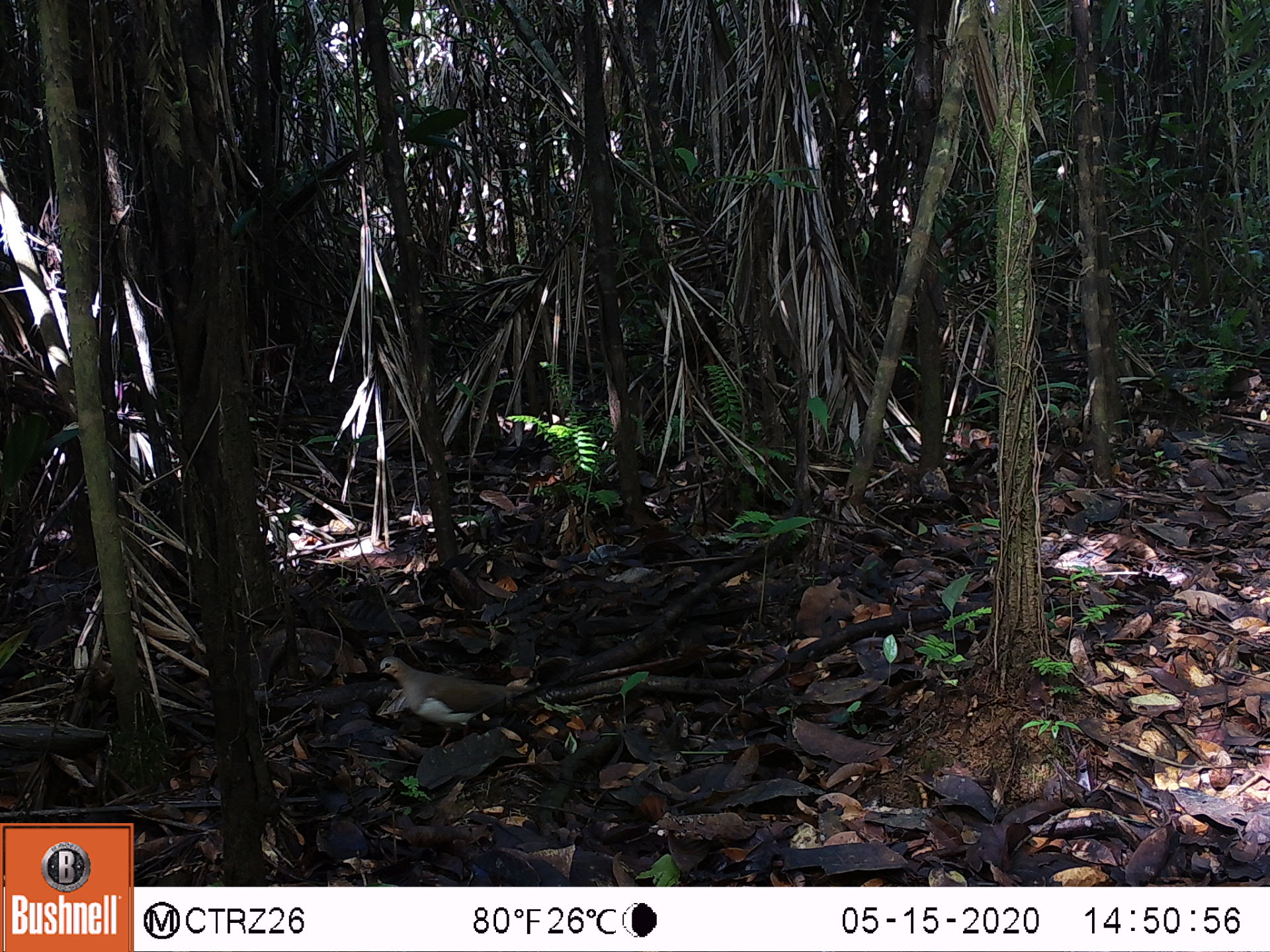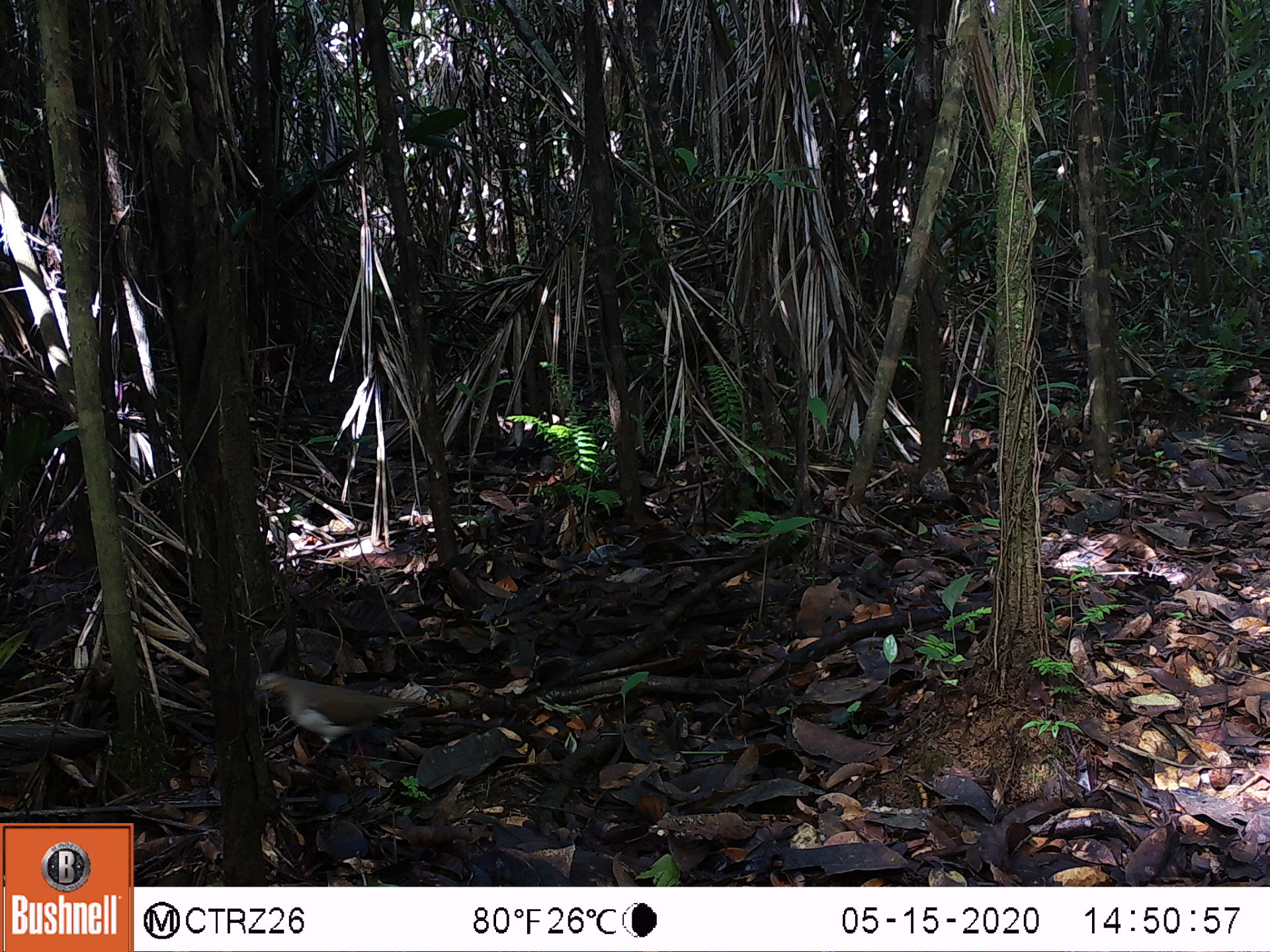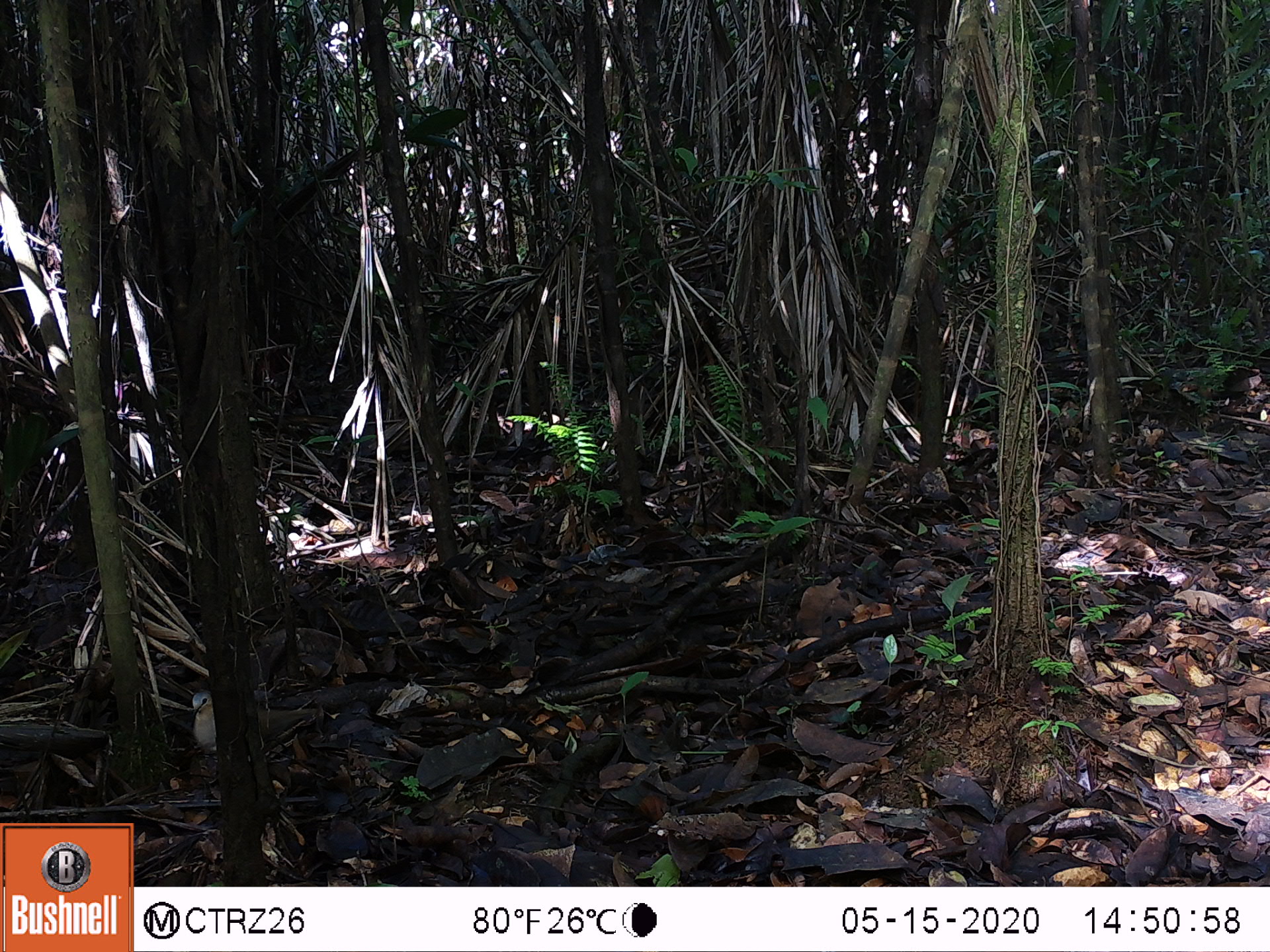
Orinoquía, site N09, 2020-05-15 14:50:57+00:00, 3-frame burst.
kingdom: Animalia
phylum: Chordata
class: Aves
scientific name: Aves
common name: bird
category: unknown bird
Unknown bird (bird) (Aves).